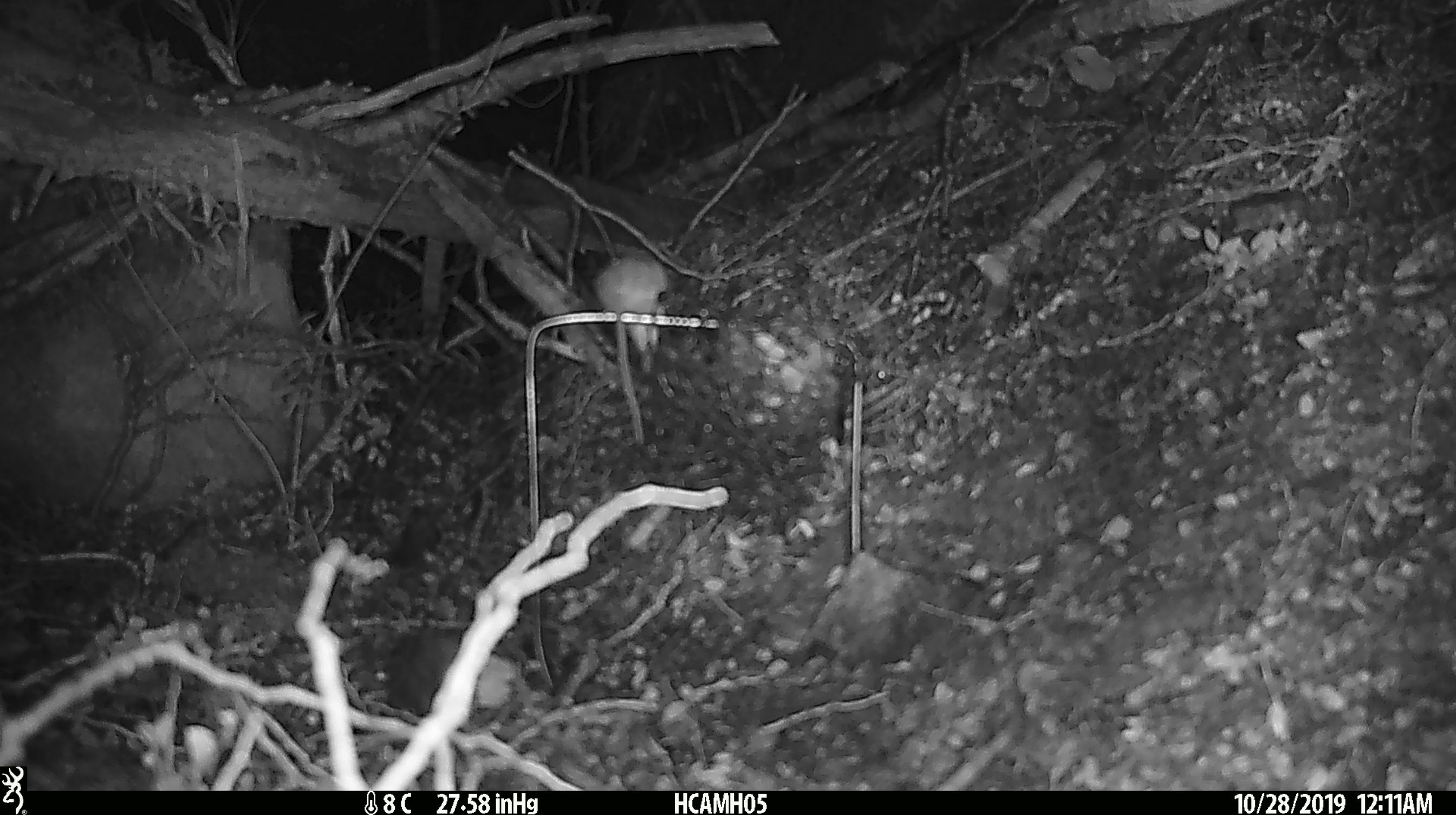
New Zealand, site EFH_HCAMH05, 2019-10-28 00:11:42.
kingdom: Animalia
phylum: Chordata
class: Mammalia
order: Rodentia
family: Muridae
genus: Mus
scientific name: Mus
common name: mouse